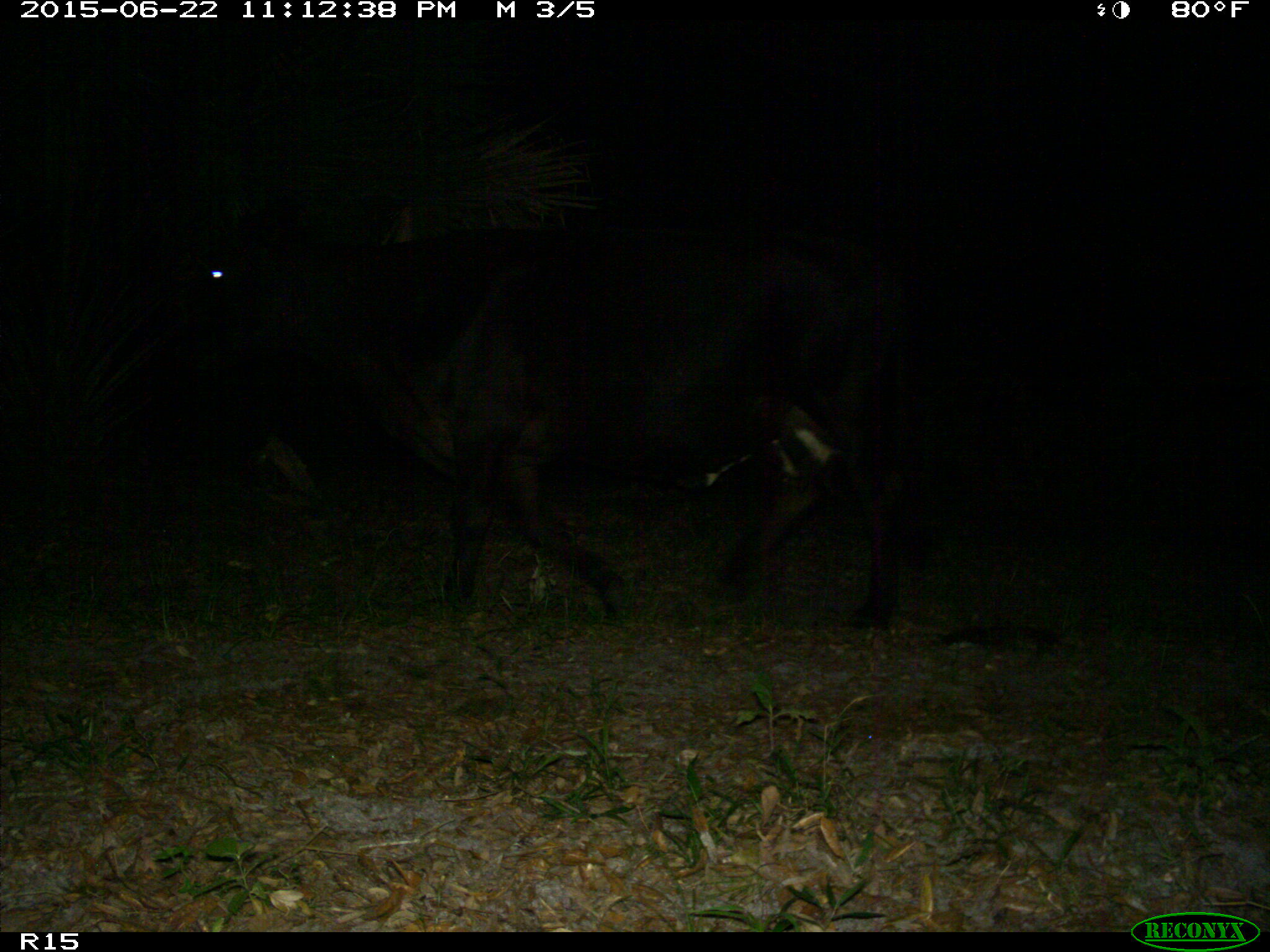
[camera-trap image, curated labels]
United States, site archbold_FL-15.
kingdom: Animalia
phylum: Chordata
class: Mammalia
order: Artiodactyla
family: Bovidae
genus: Bos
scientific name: Bos taurus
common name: domestic cow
Bos taurus (domestic cow).